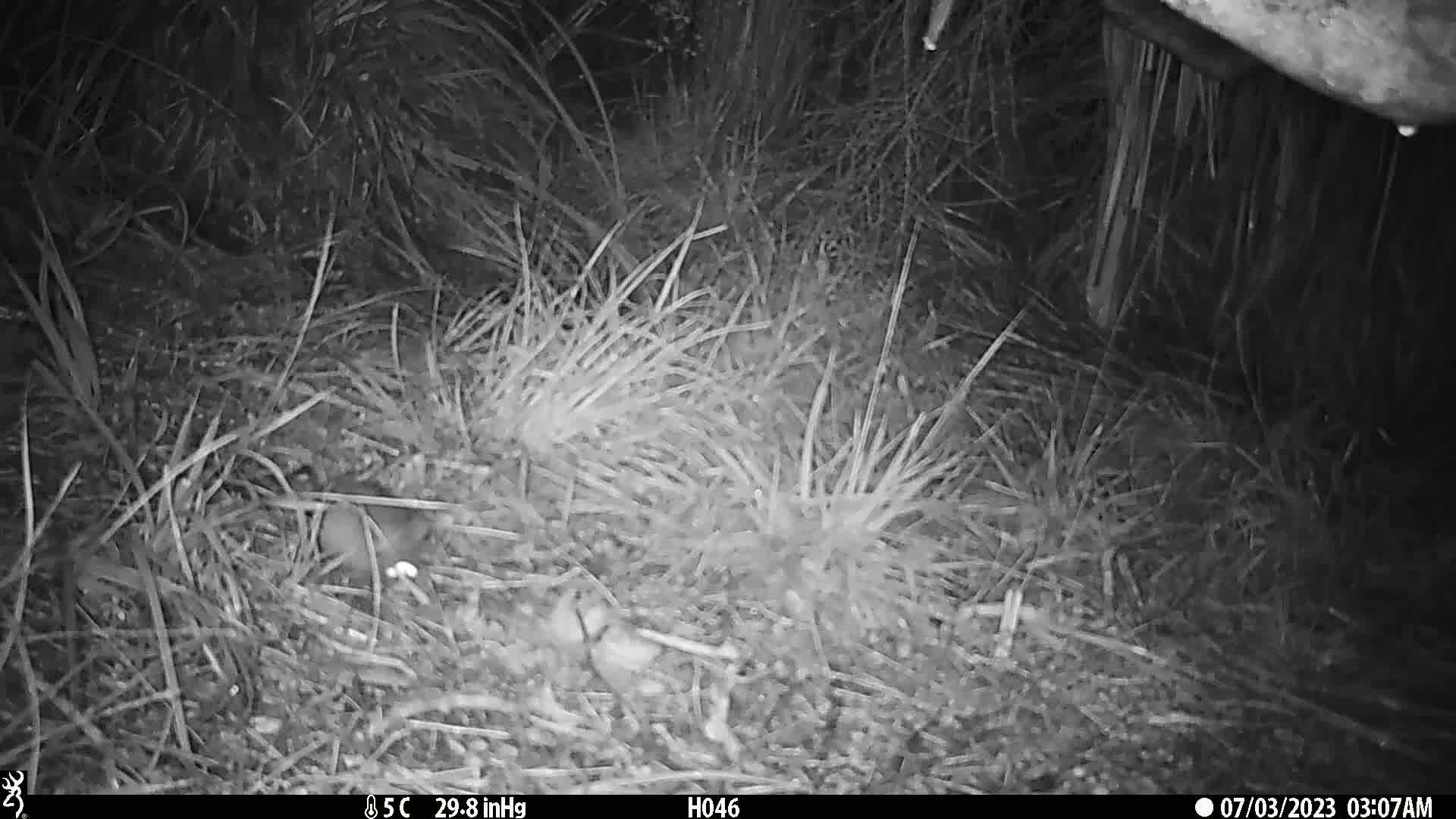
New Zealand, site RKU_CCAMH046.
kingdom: Animalia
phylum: Chordata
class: Mammalia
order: Rodentia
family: Muridae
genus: Rattus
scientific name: Rattus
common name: rat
Rat (Rattus).